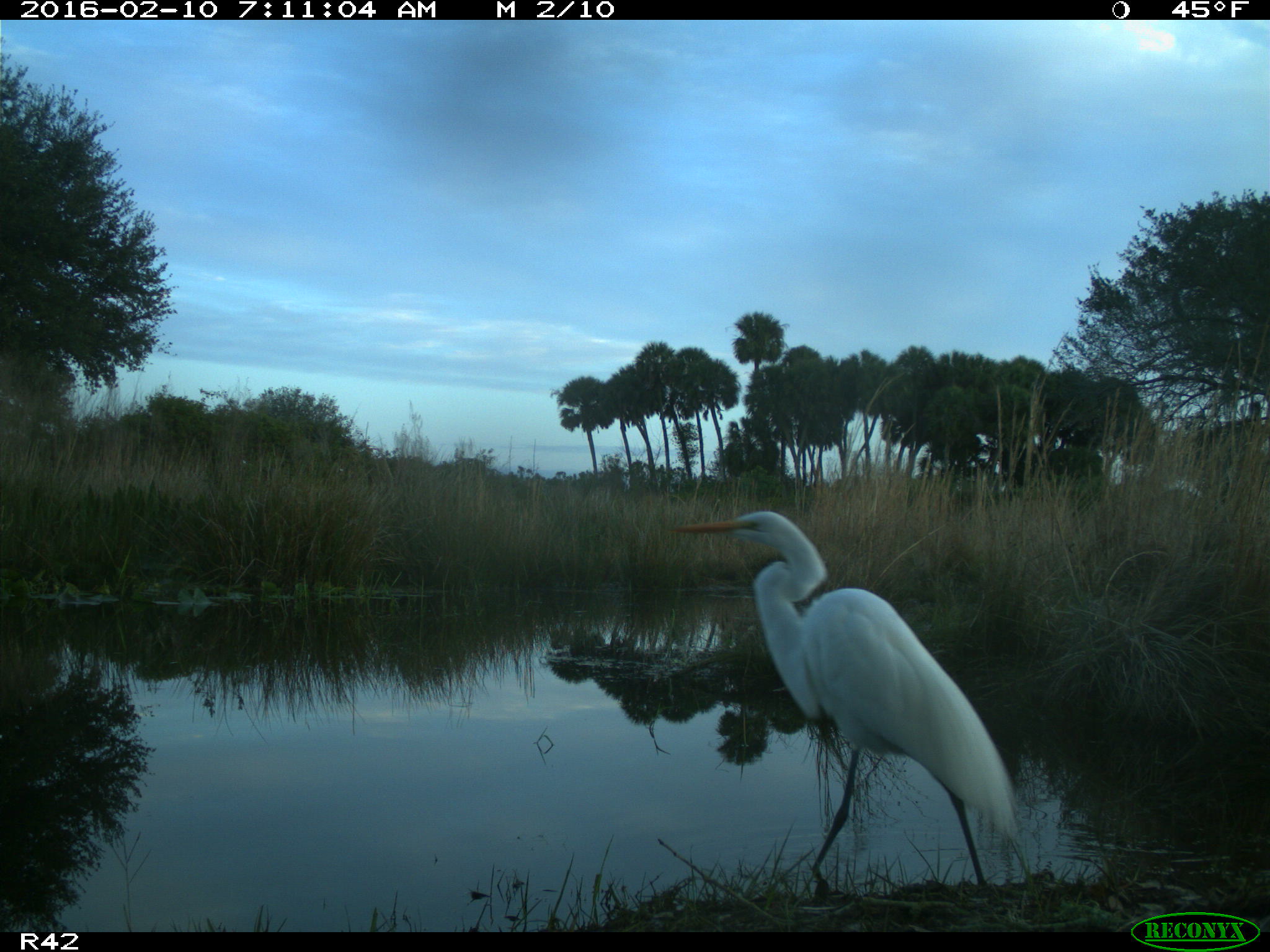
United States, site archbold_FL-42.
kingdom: Animalia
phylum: Chordata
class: Aves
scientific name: Aves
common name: birds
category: unidentified bird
Unidentified bird (birds) (Aves).